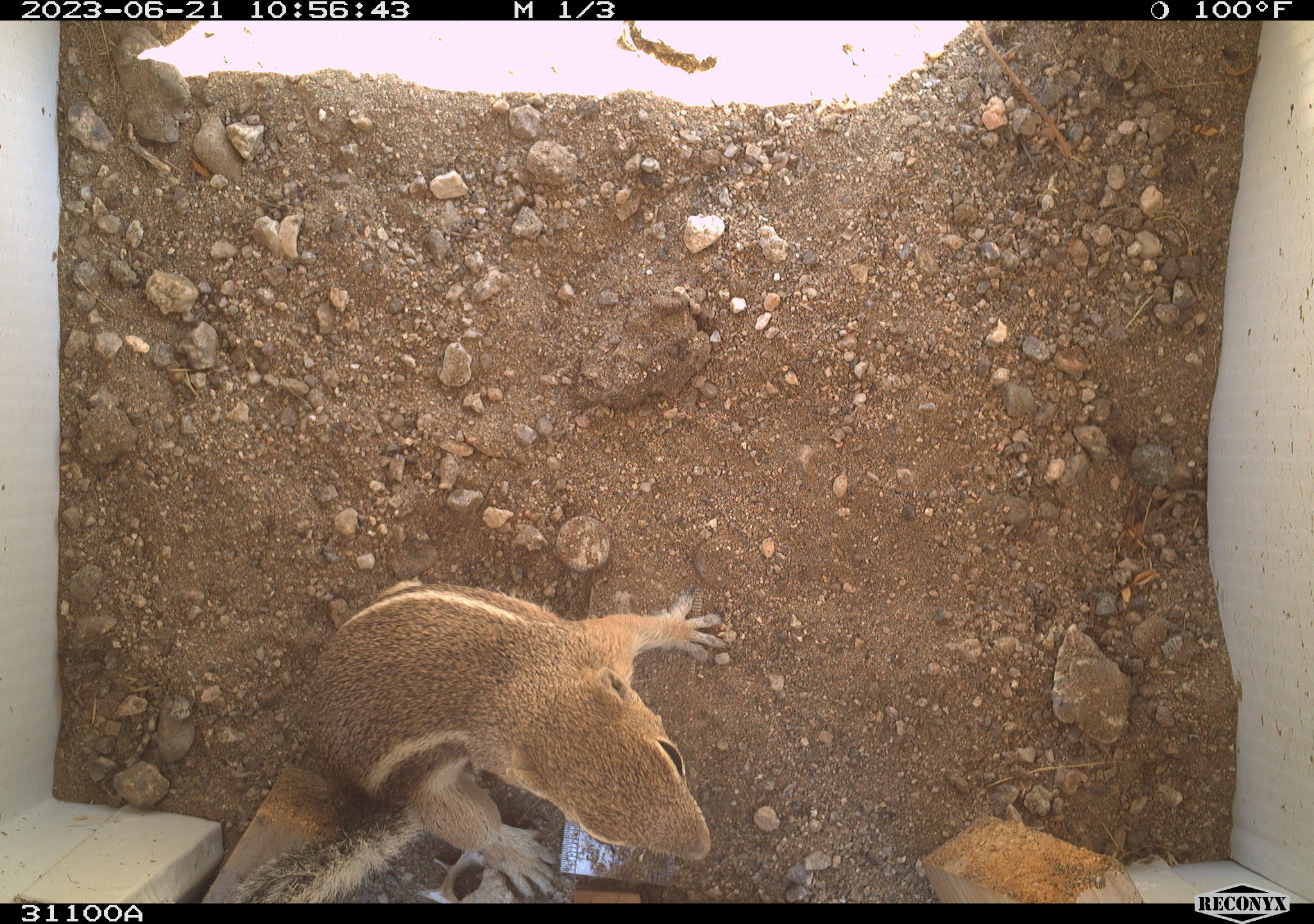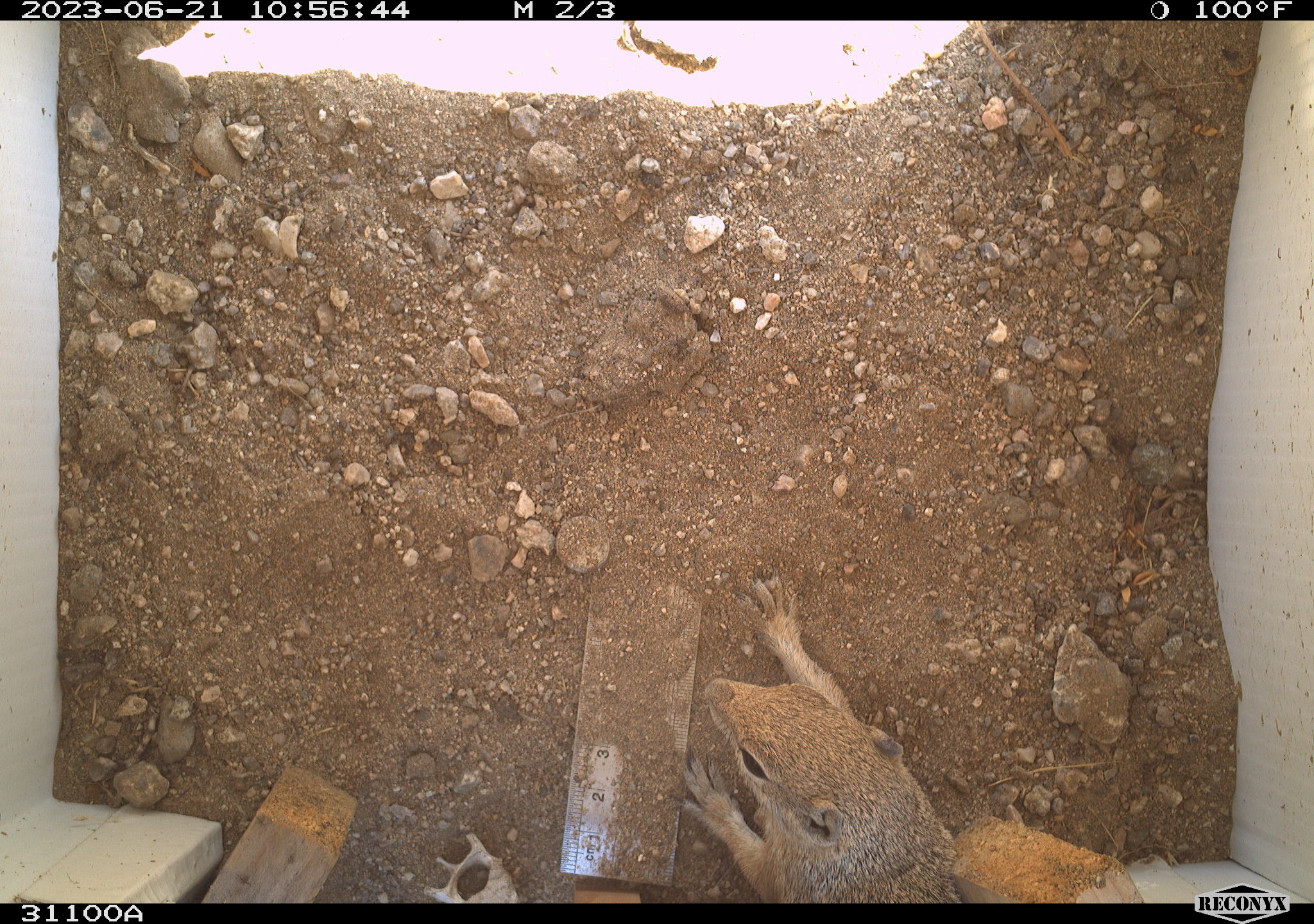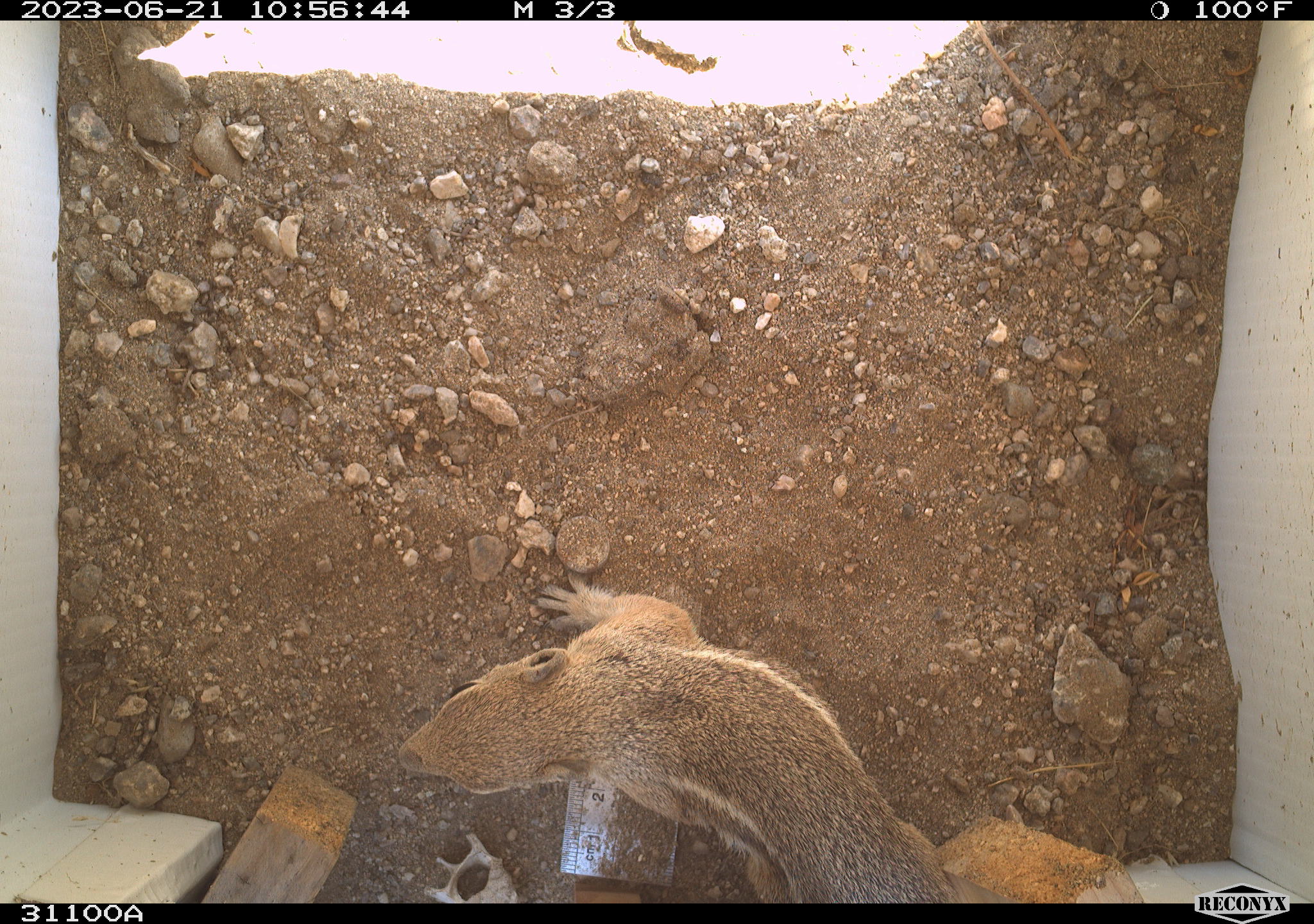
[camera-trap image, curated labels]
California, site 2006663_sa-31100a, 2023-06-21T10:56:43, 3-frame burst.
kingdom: Animalia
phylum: Chordata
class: Mammalia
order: Rodentia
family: Sciuridae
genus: Ammospermophilus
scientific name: Ammospermophilus leucurus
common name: white-tailed antelope squirrel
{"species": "white-tailed antelope squirrel (Ammospermophilus leucurus)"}